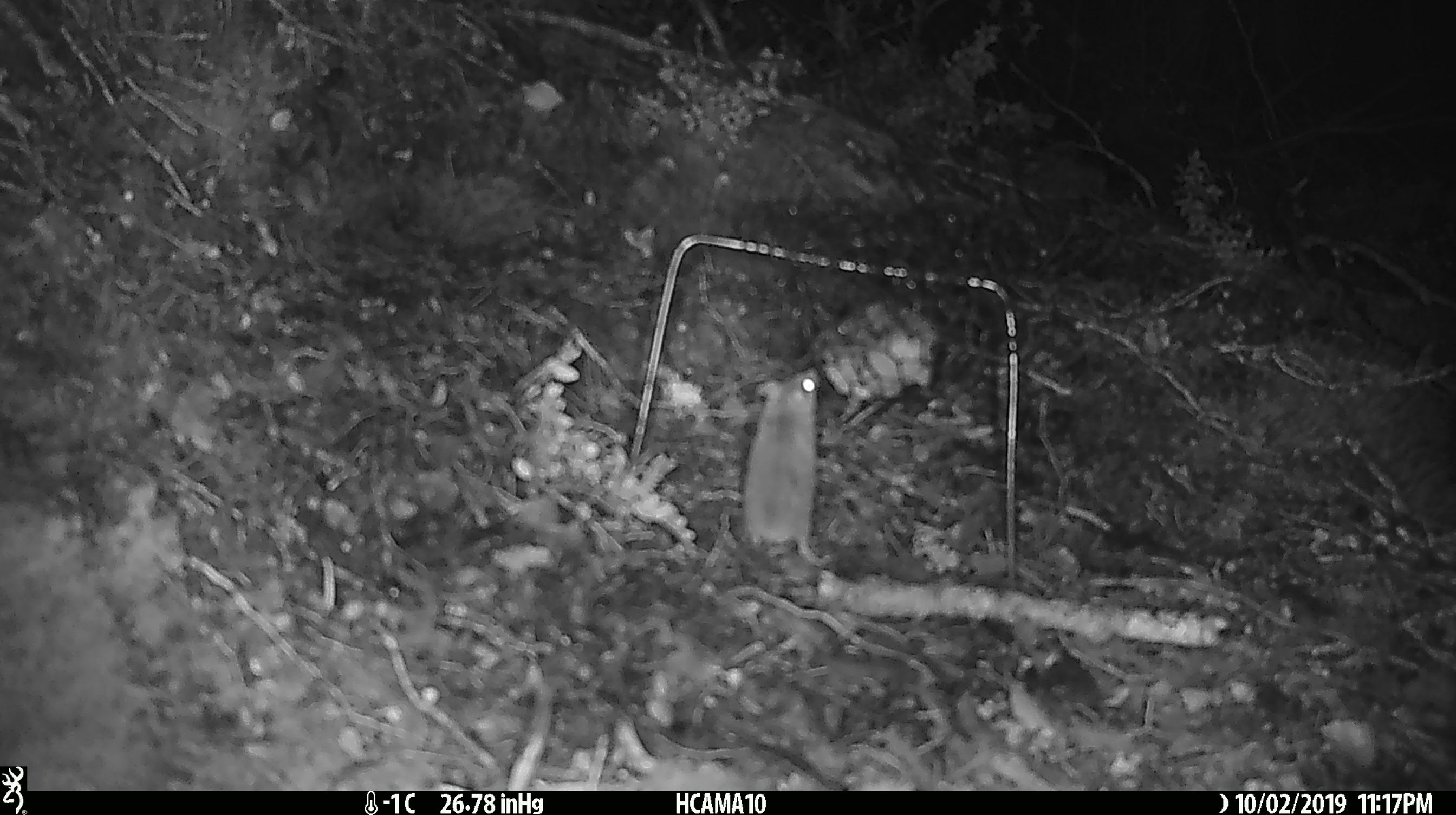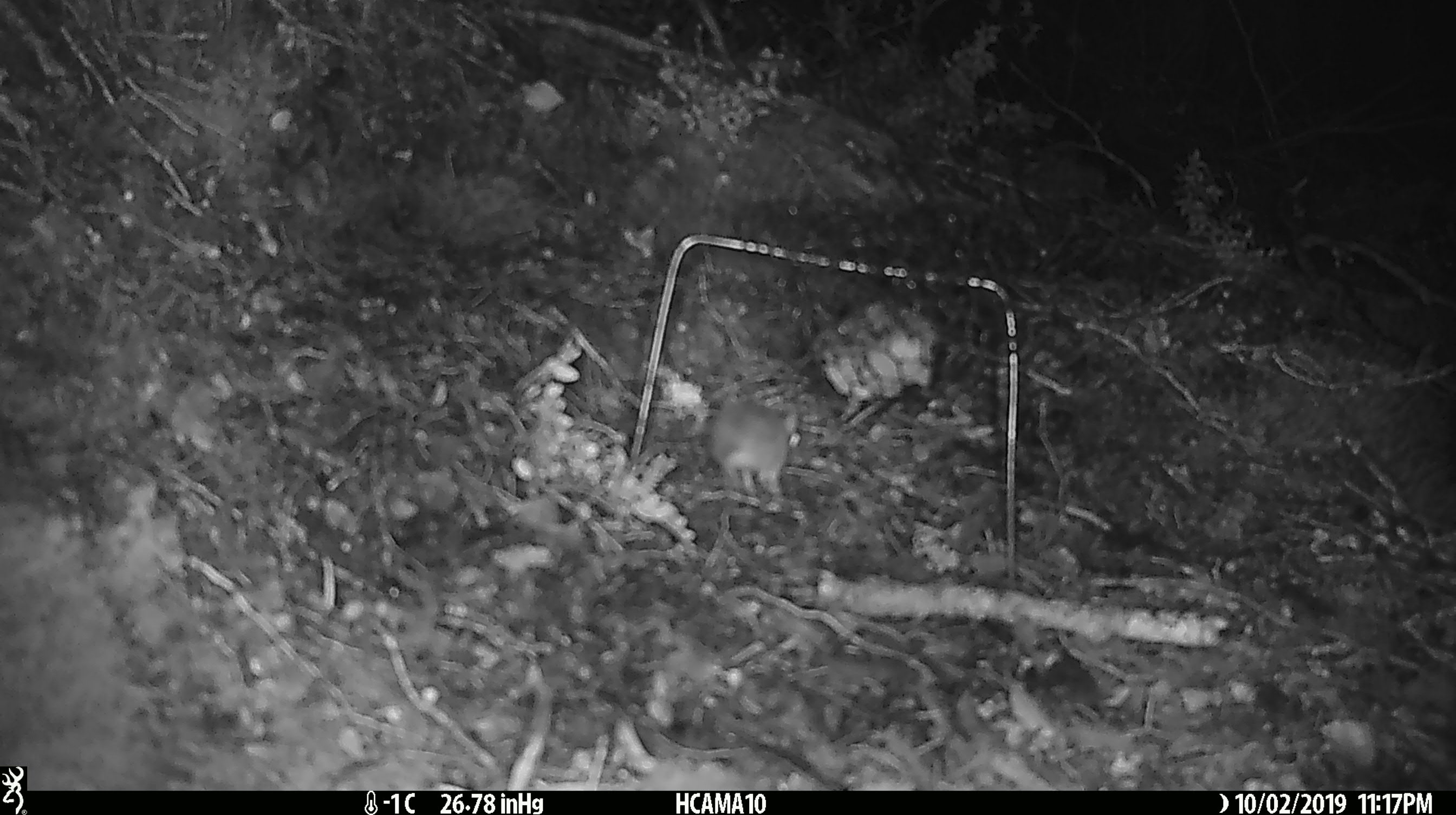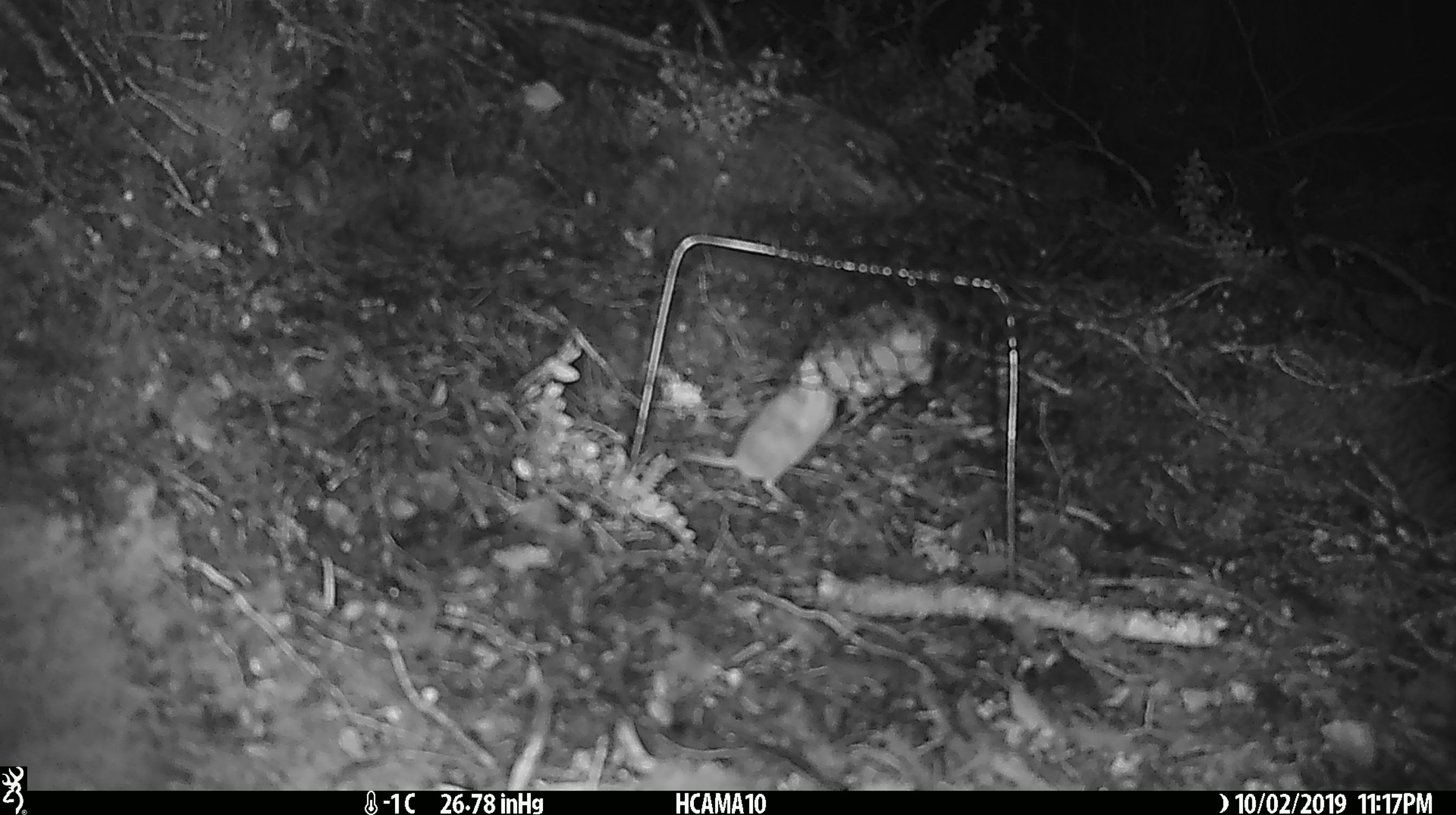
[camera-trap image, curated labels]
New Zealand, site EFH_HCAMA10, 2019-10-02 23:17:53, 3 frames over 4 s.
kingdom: Animalia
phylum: Chordata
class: Mammalia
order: Rodentia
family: Muridae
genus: Mus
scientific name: Mus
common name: mouse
Mouse (Mus).